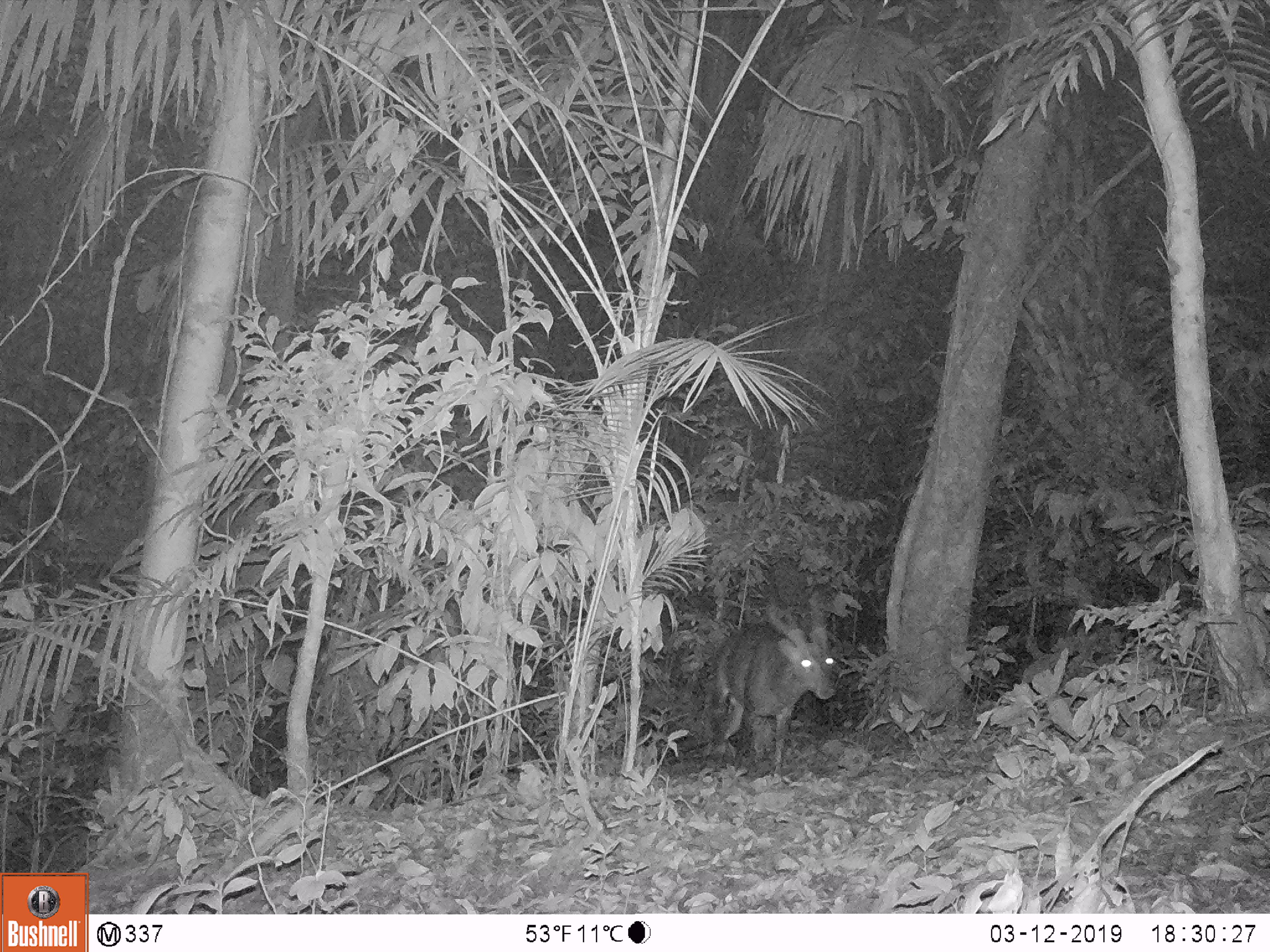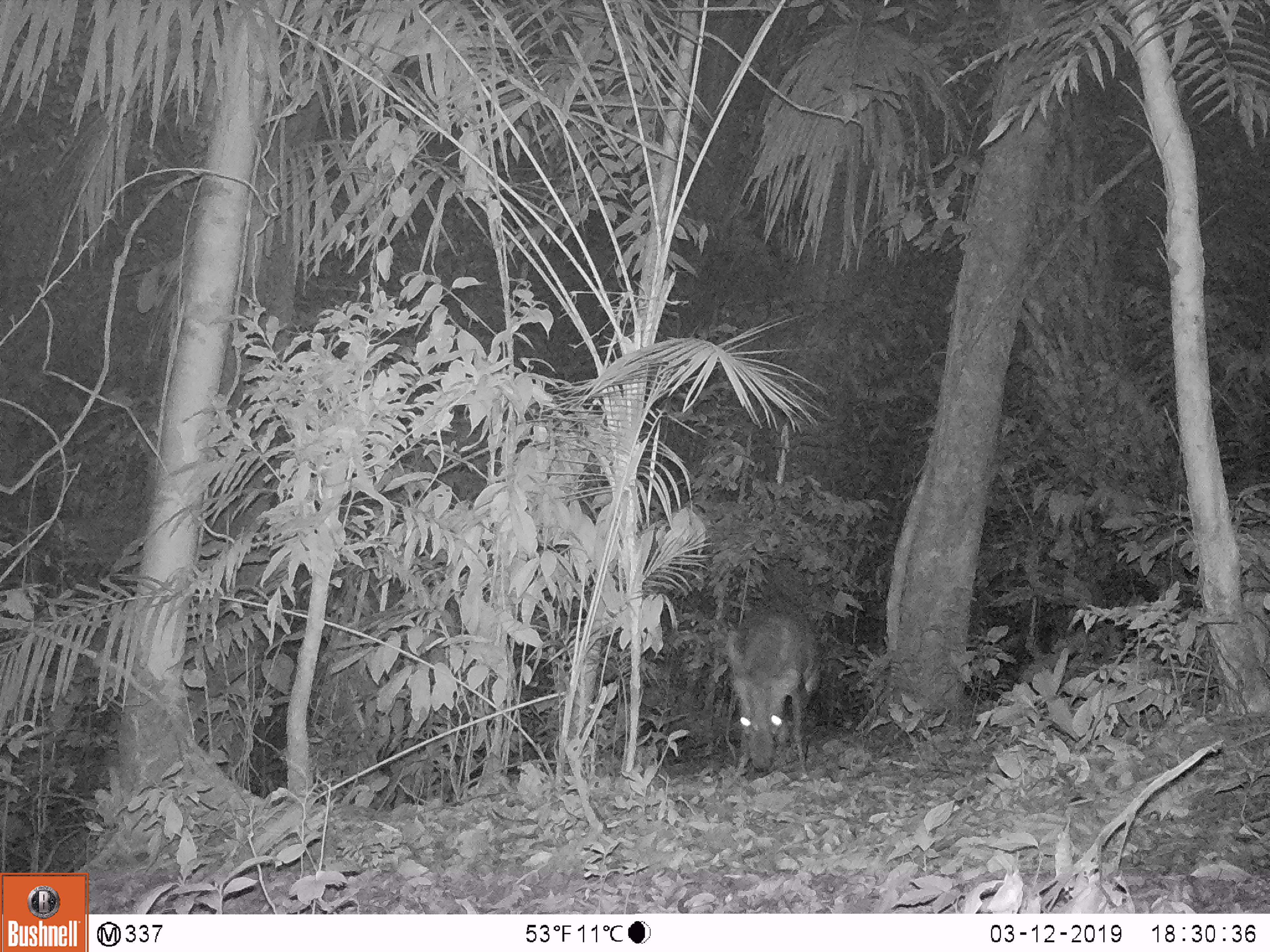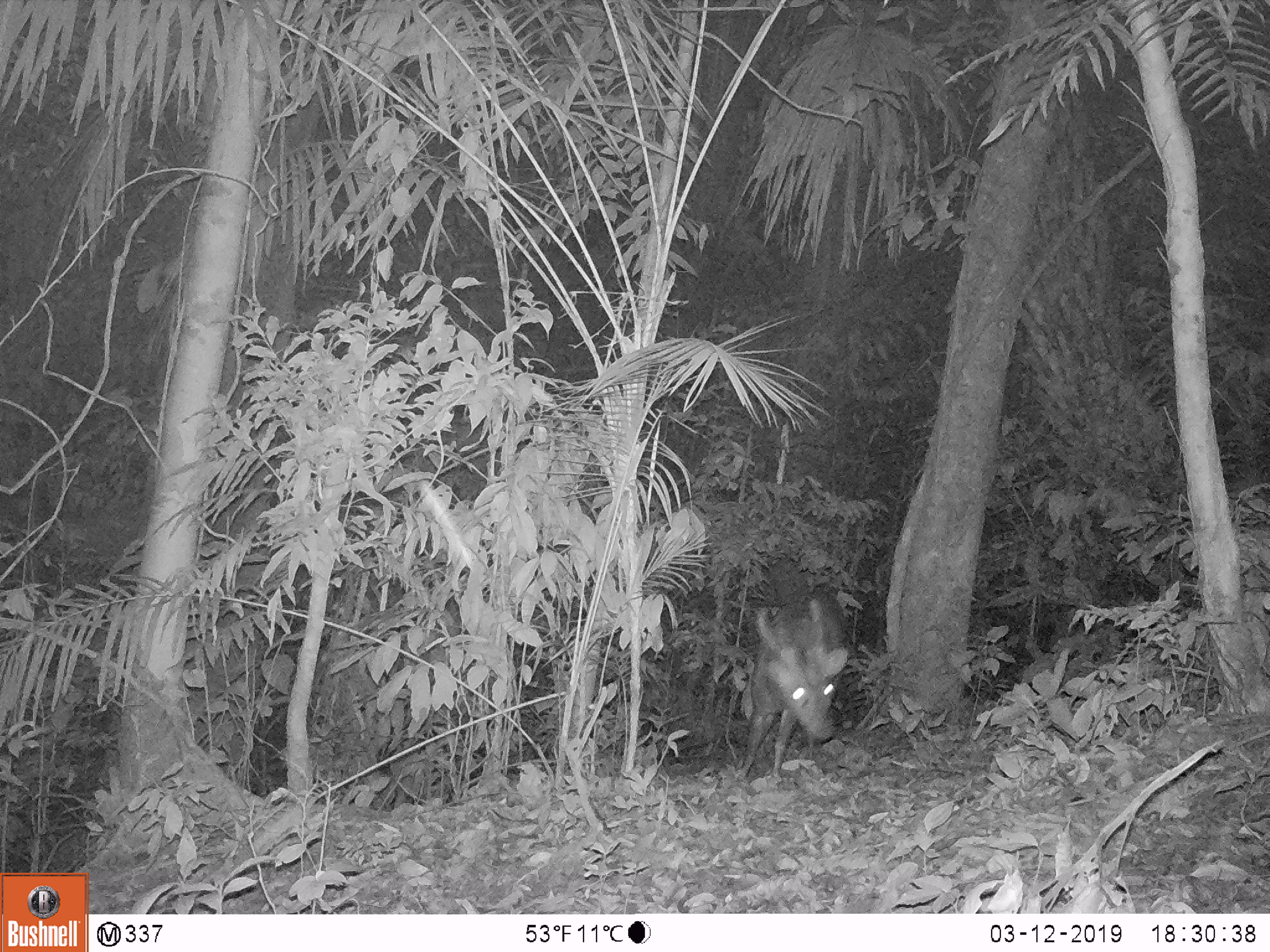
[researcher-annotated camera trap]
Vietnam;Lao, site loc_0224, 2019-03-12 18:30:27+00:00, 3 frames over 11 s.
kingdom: Animalia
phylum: Chordata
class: Mammalia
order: Artiodactyla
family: Cervidae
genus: Muntiacus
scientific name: Muntiacus vuquangensis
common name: large-antlered muntjac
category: large antlered muntjac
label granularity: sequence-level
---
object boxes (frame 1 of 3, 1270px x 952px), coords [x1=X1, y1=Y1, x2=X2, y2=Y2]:
large antlered muntjac: [x1=701, y1=595, x2=837, y2=777]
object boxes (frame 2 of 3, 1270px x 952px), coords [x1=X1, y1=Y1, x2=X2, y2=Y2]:
large antlered muntjac: [x1=724, y1=596, x2=821, y2=782]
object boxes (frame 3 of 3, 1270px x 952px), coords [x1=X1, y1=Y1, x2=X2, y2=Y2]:
large antlered muntjac: [x1=741, y1=589, x2=850, y2=781]